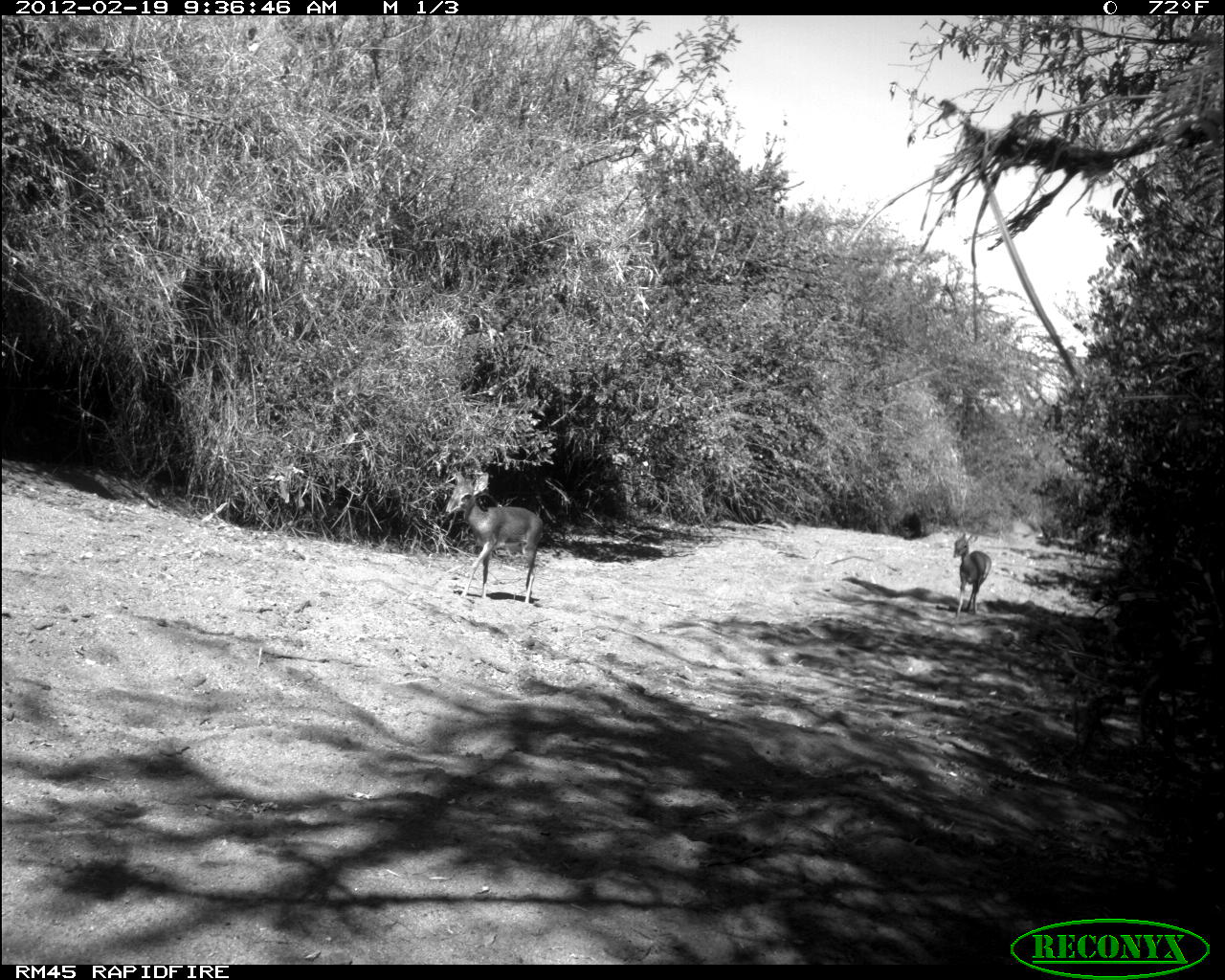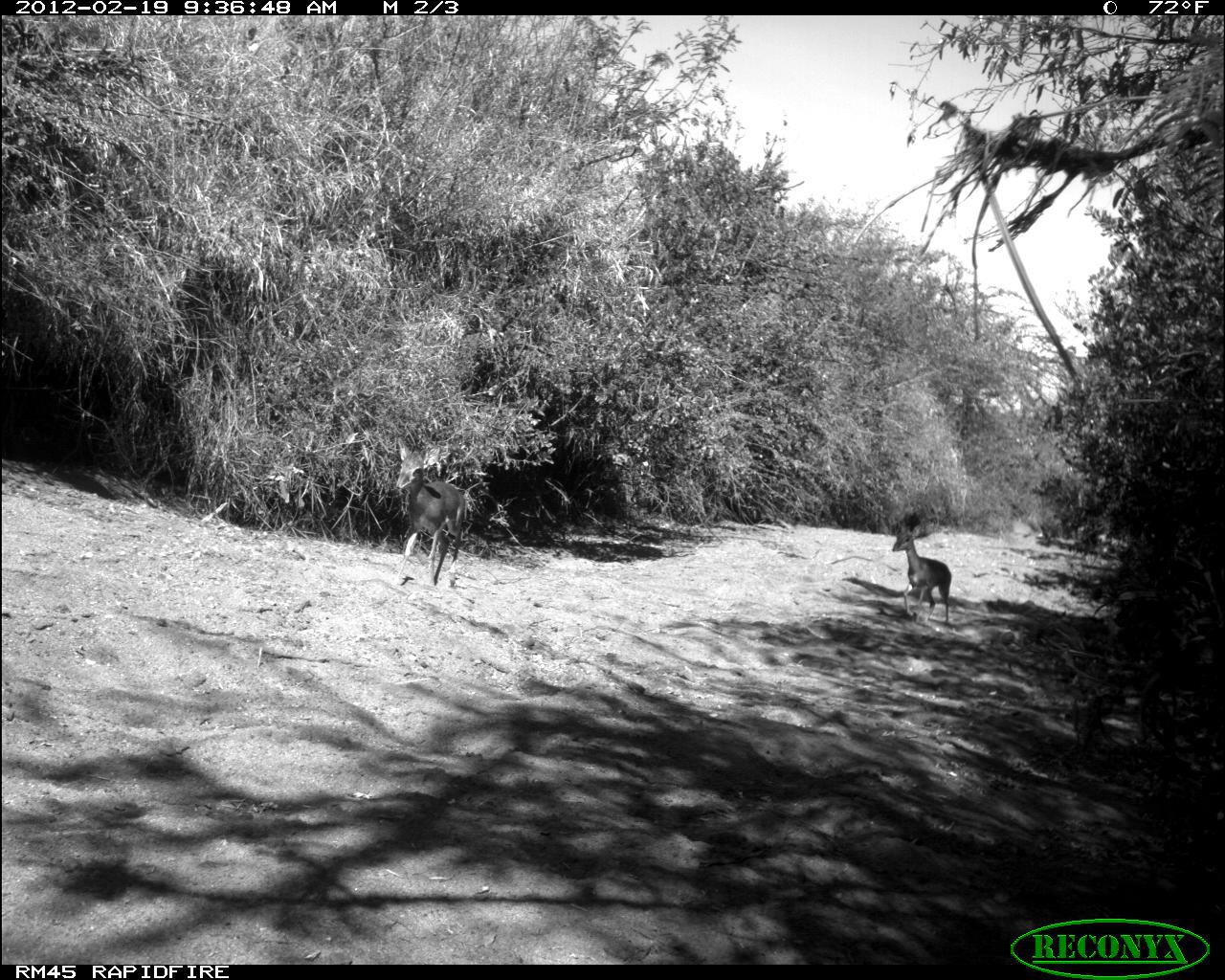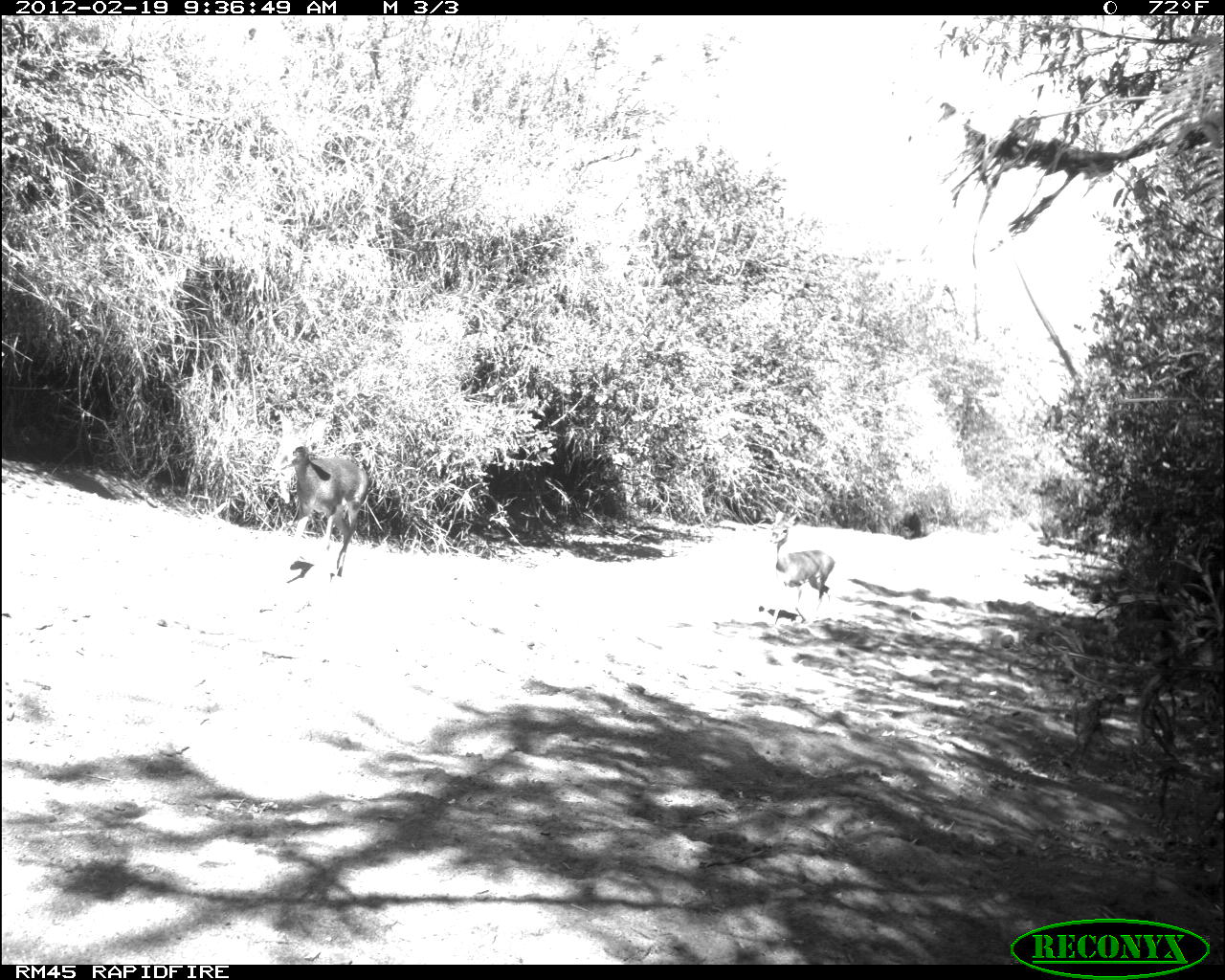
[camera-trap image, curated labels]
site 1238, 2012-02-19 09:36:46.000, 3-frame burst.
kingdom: Animalia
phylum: Chordata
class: Mammalia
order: Artiodactyla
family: Bovidae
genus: Madoqua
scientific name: Madoqua guentheri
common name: günther's dik-dik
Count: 2.